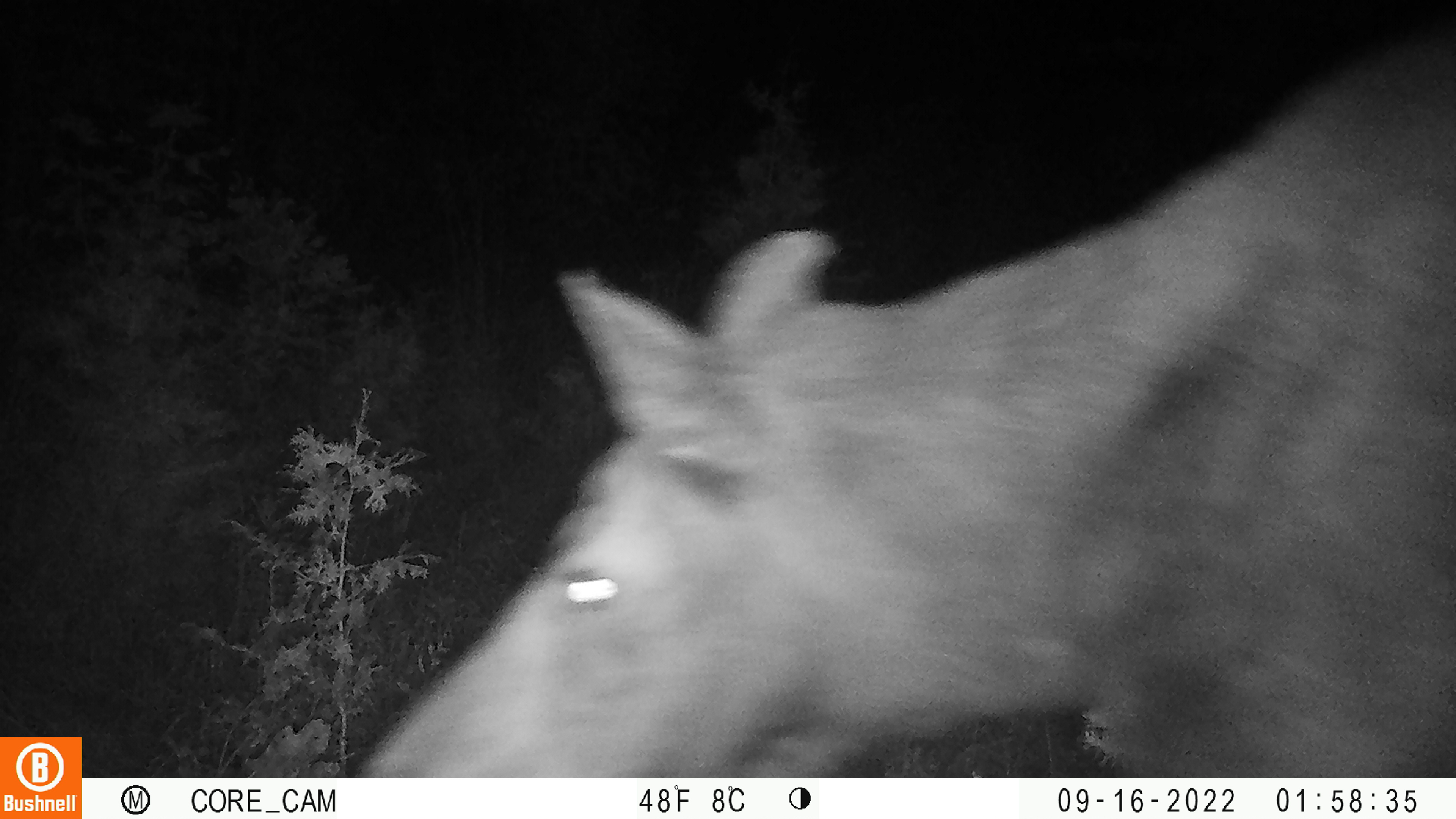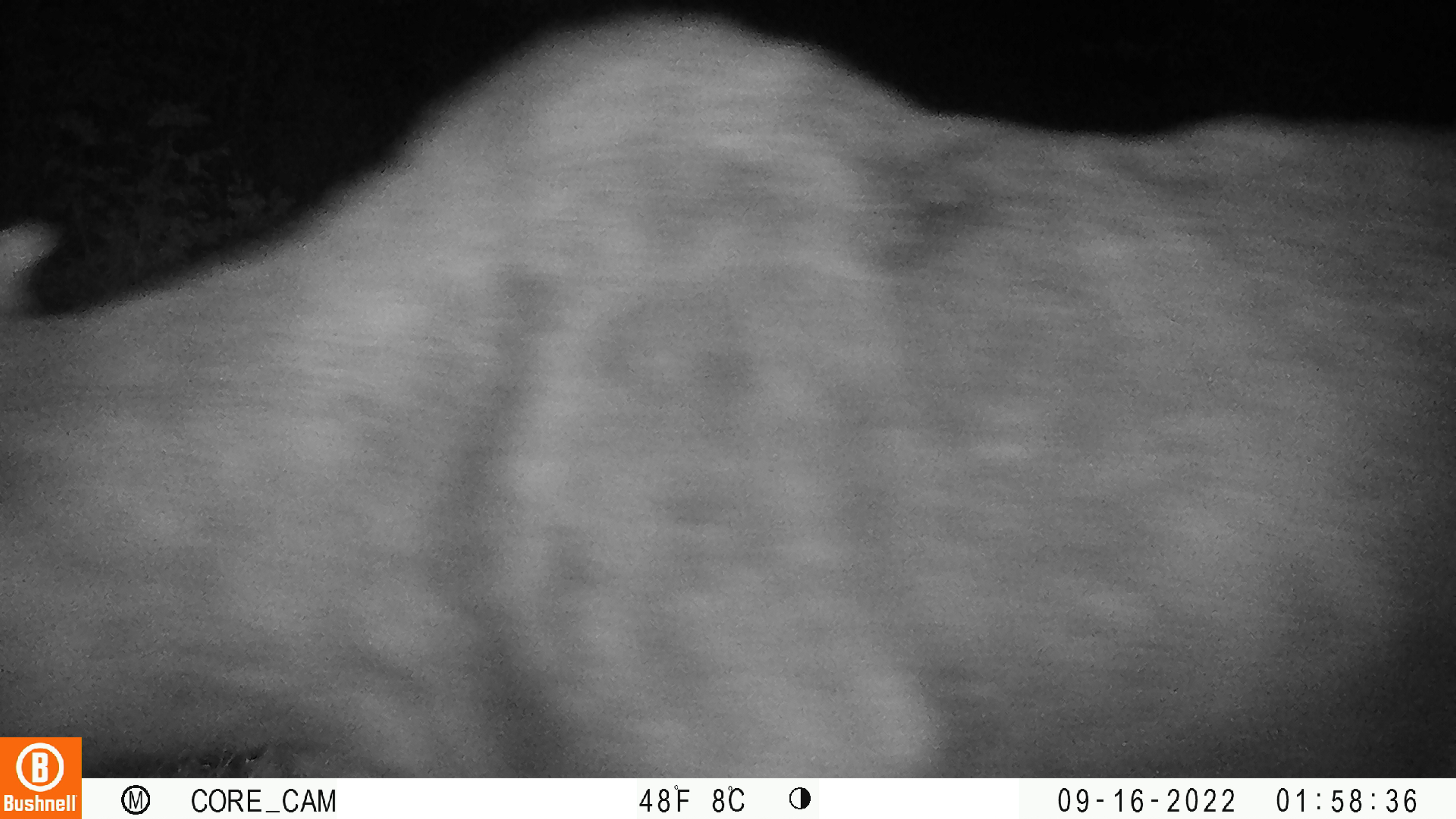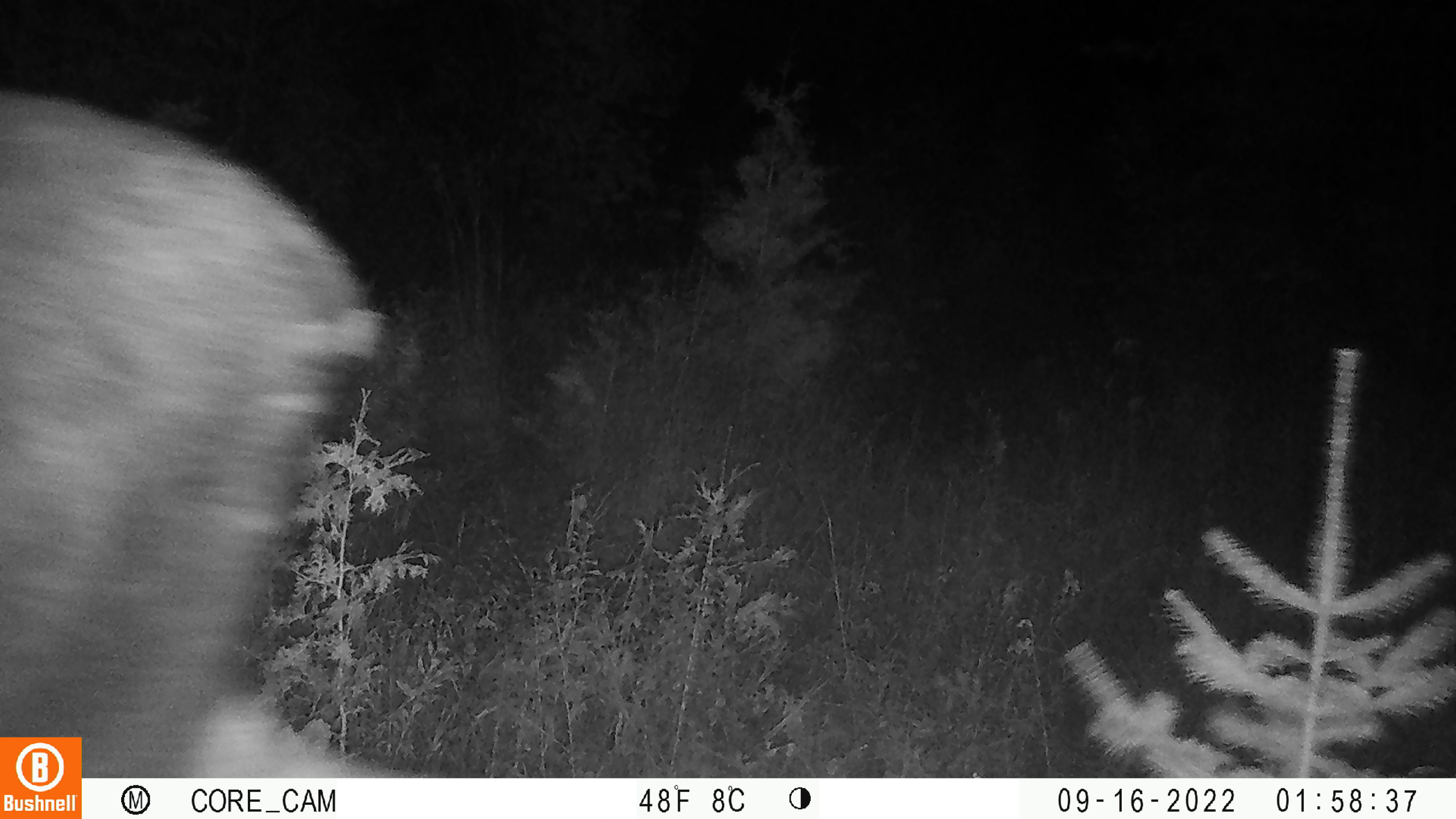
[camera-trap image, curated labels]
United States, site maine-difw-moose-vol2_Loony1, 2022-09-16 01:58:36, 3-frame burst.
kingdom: Animalia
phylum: Chordata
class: Mammalia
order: Artiodactyla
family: Cervidae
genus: Alces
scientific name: Alces alces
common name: moose